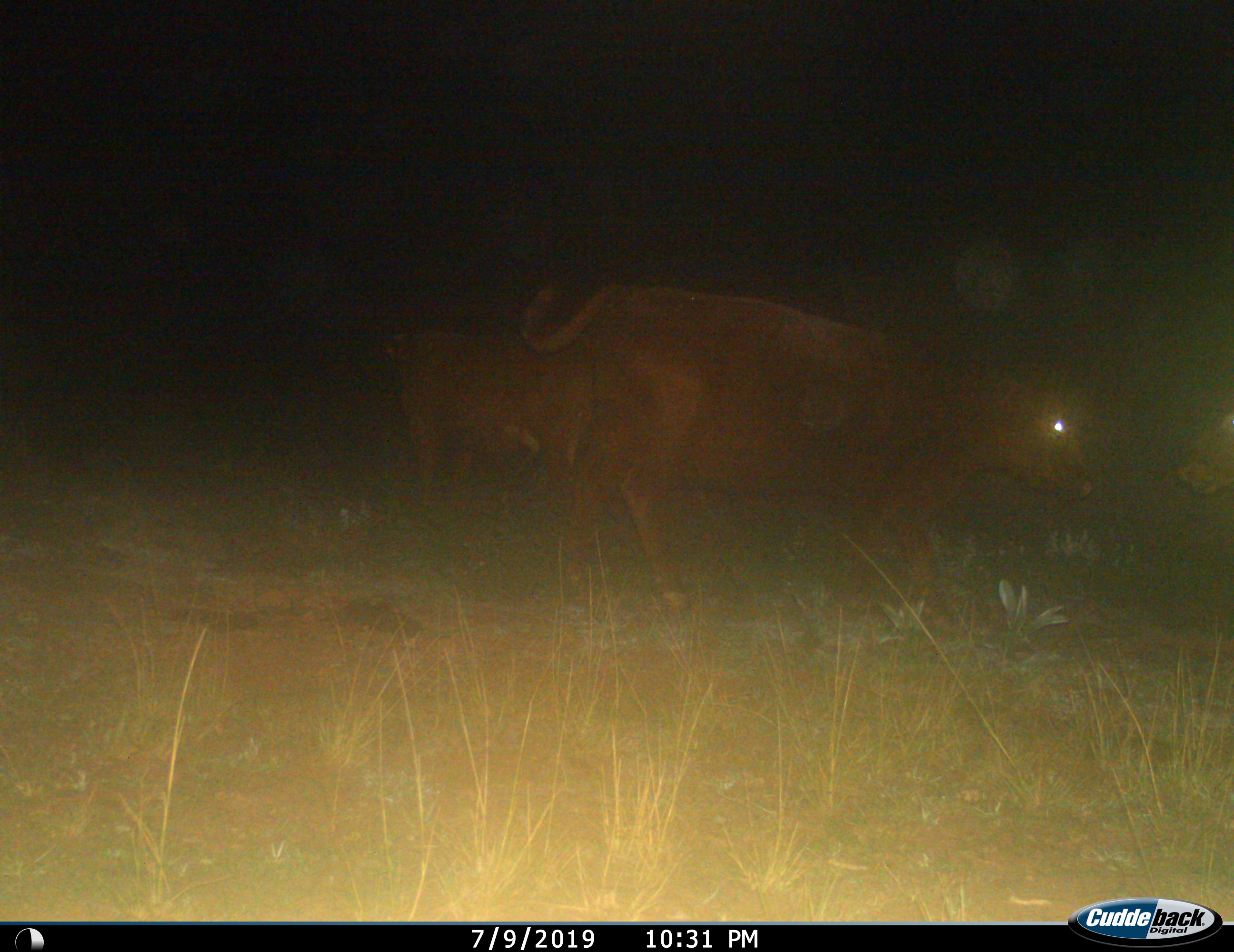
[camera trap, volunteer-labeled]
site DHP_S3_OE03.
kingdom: Animalia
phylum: Chordata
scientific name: Vertebrata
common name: domestic animal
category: domesticanimal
Domesticanimal (domestic animal) (Vertebrata), count 2. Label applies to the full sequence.